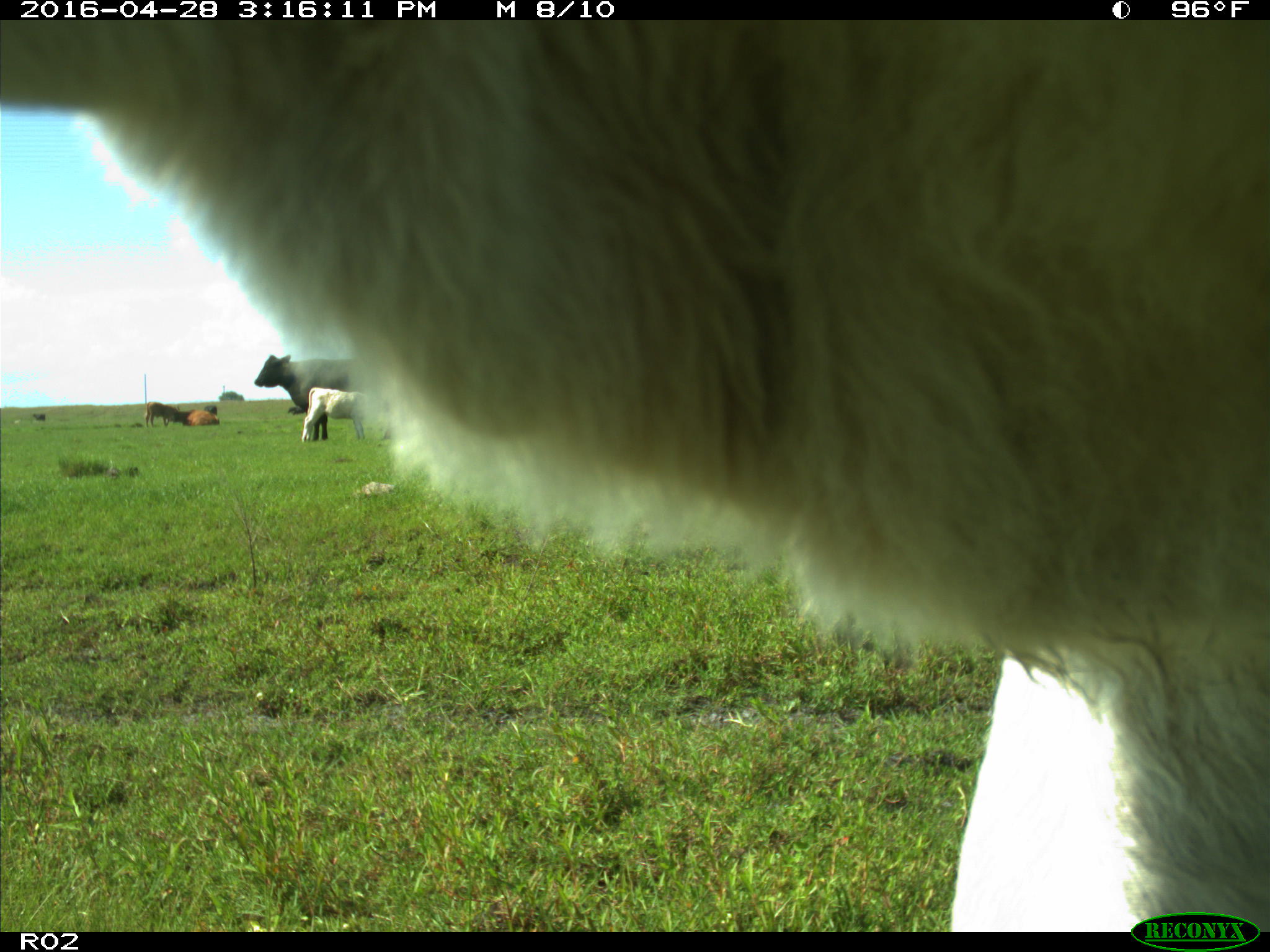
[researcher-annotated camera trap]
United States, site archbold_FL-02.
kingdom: Animalia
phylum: Chordata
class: Mammalia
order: Artiodactyla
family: Bovidae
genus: Bos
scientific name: Bos taurus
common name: domestic cow